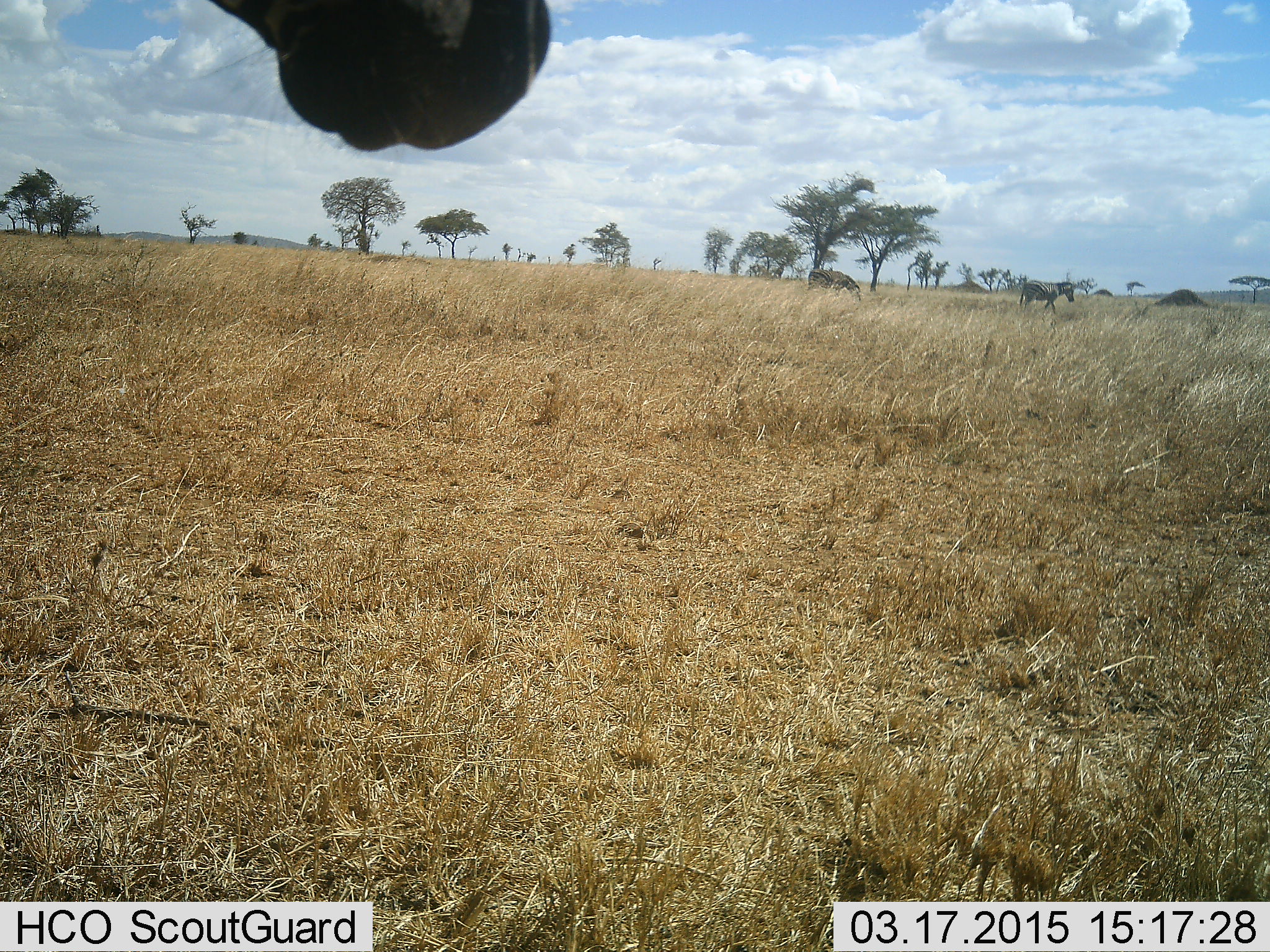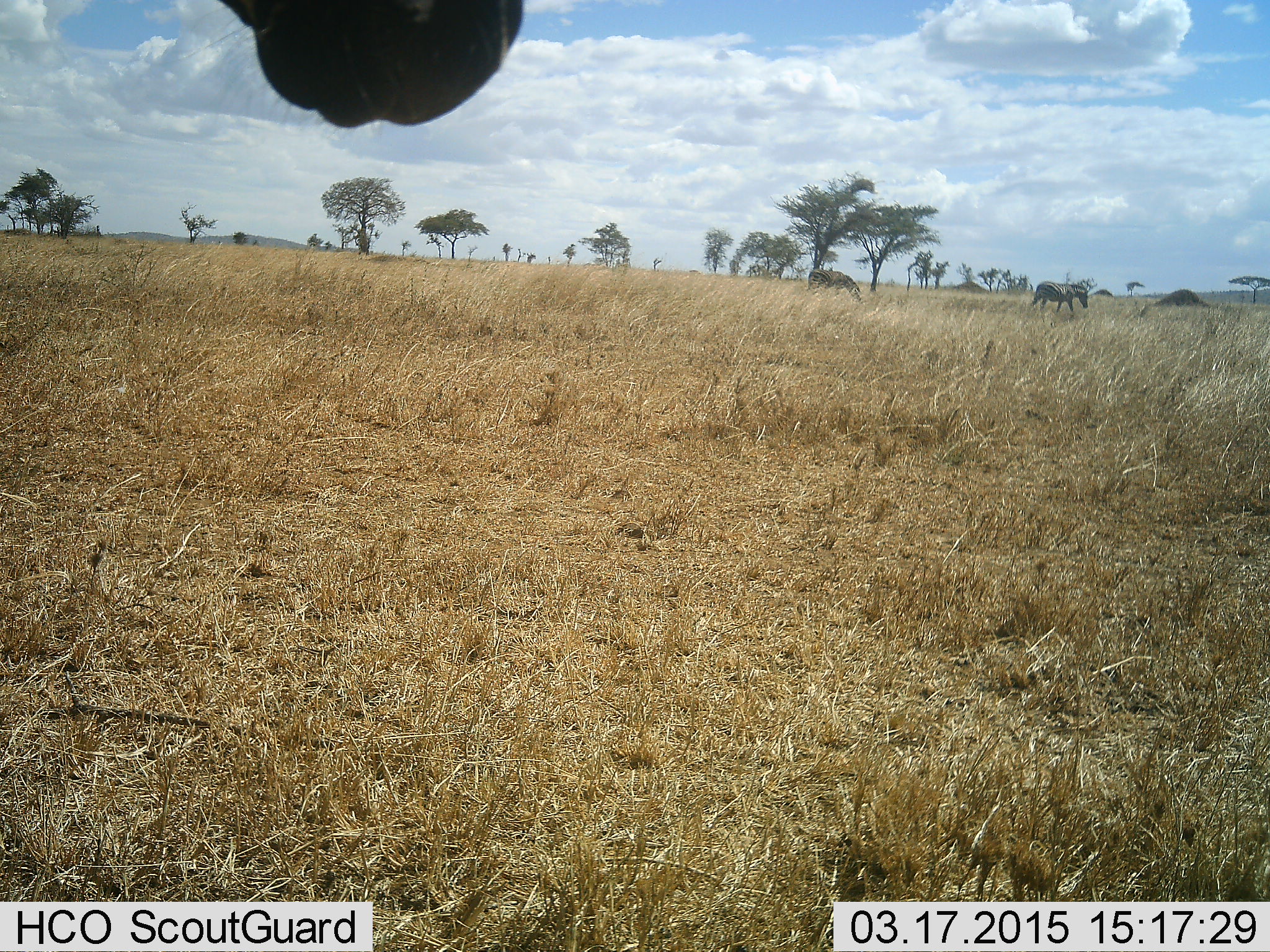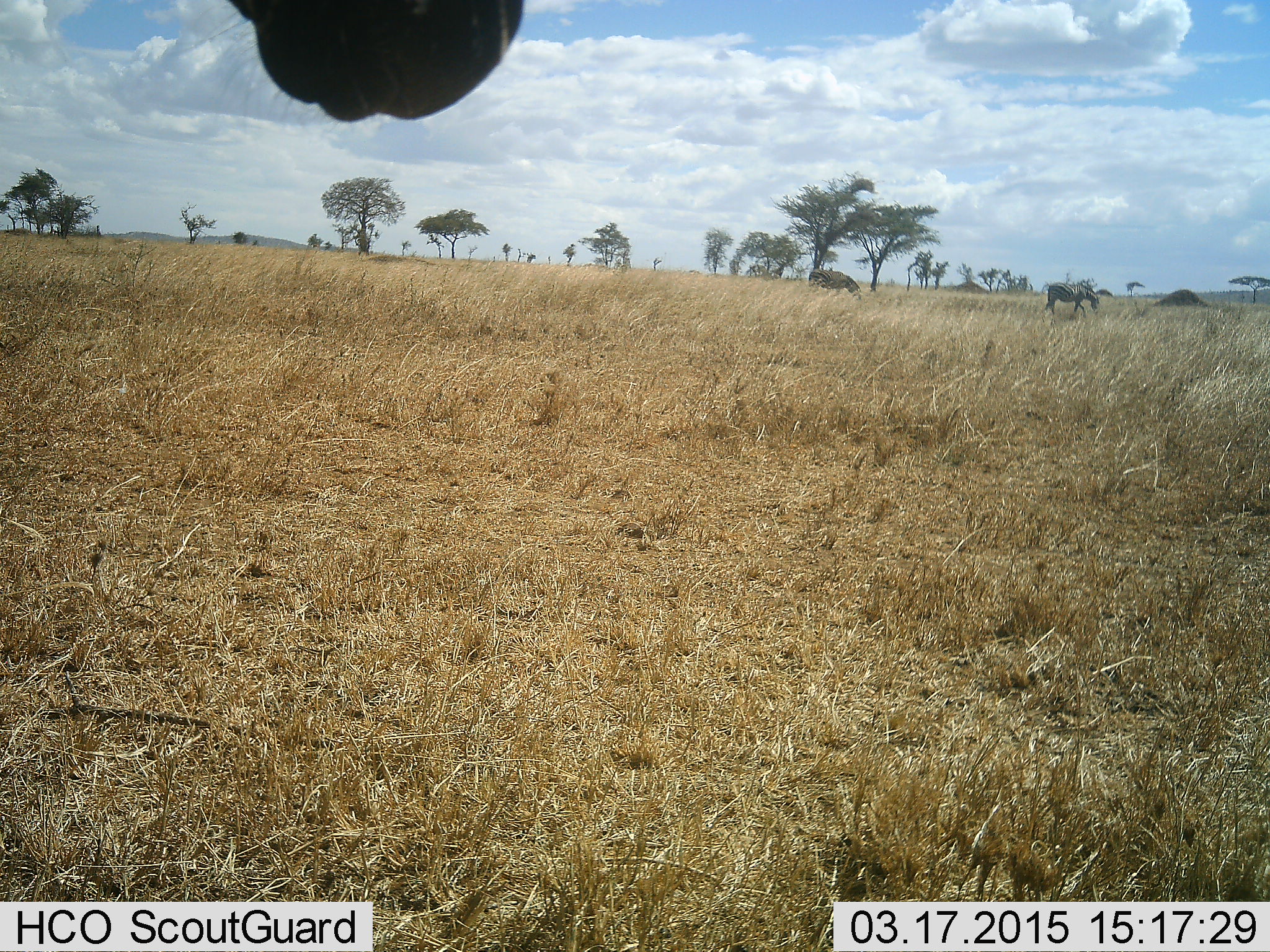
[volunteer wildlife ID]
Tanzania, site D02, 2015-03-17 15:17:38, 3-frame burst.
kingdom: Animalia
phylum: Chordata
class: Mammalia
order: Perissodactyla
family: Equidae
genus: Equus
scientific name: Equus quagga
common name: plains zebra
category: zebra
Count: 3.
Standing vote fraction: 82%.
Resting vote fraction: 0%.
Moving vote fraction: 82%.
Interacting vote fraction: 0%.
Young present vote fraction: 0%.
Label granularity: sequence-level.